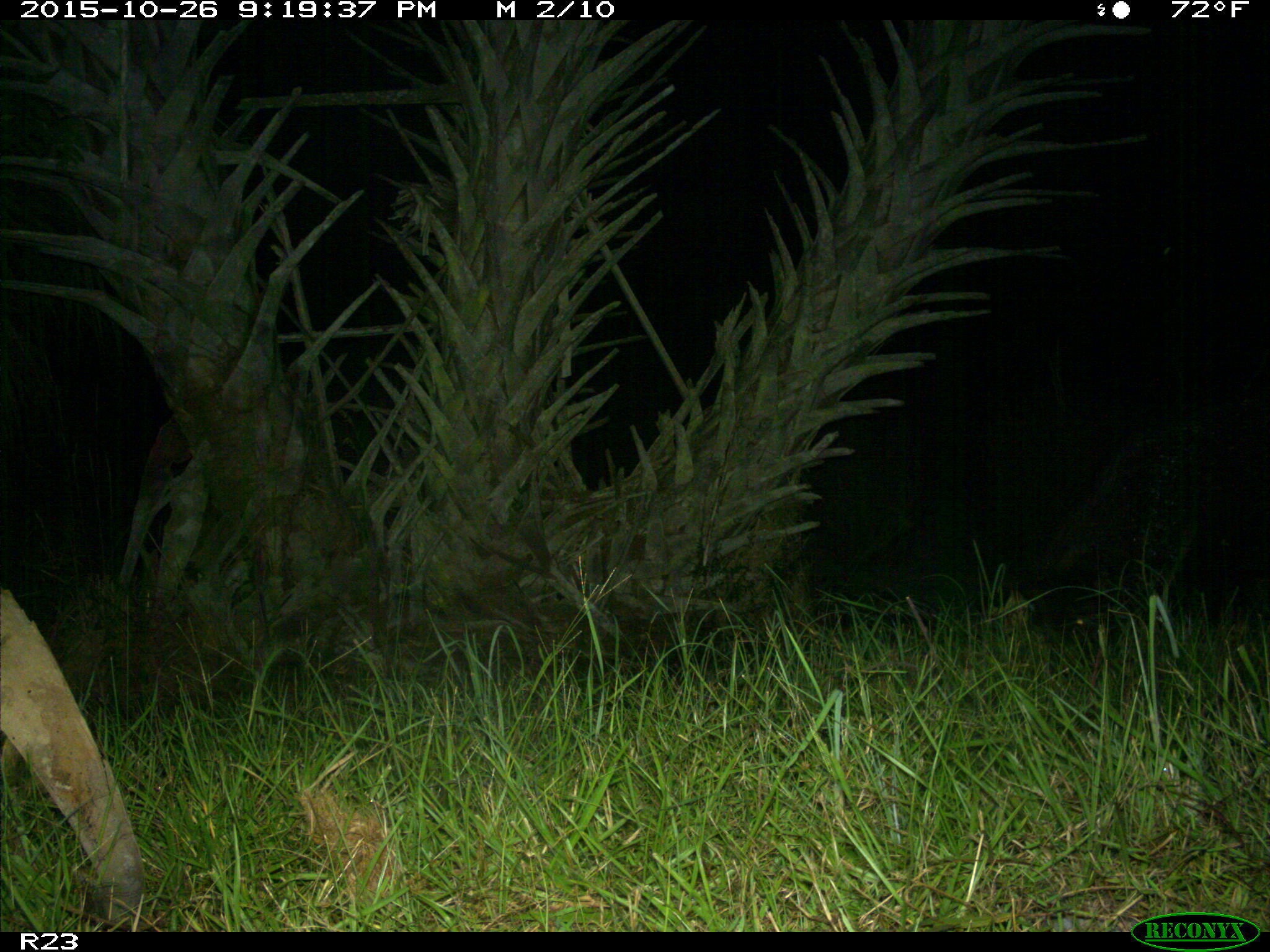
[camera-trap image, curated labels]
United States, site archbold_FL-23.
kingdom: Animalia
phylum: Chordata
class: Mammalia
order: Artiodactyla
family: Suidae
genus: Sus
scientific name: Sus scrofa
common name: wild boar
Sus scrofa (wild boar).